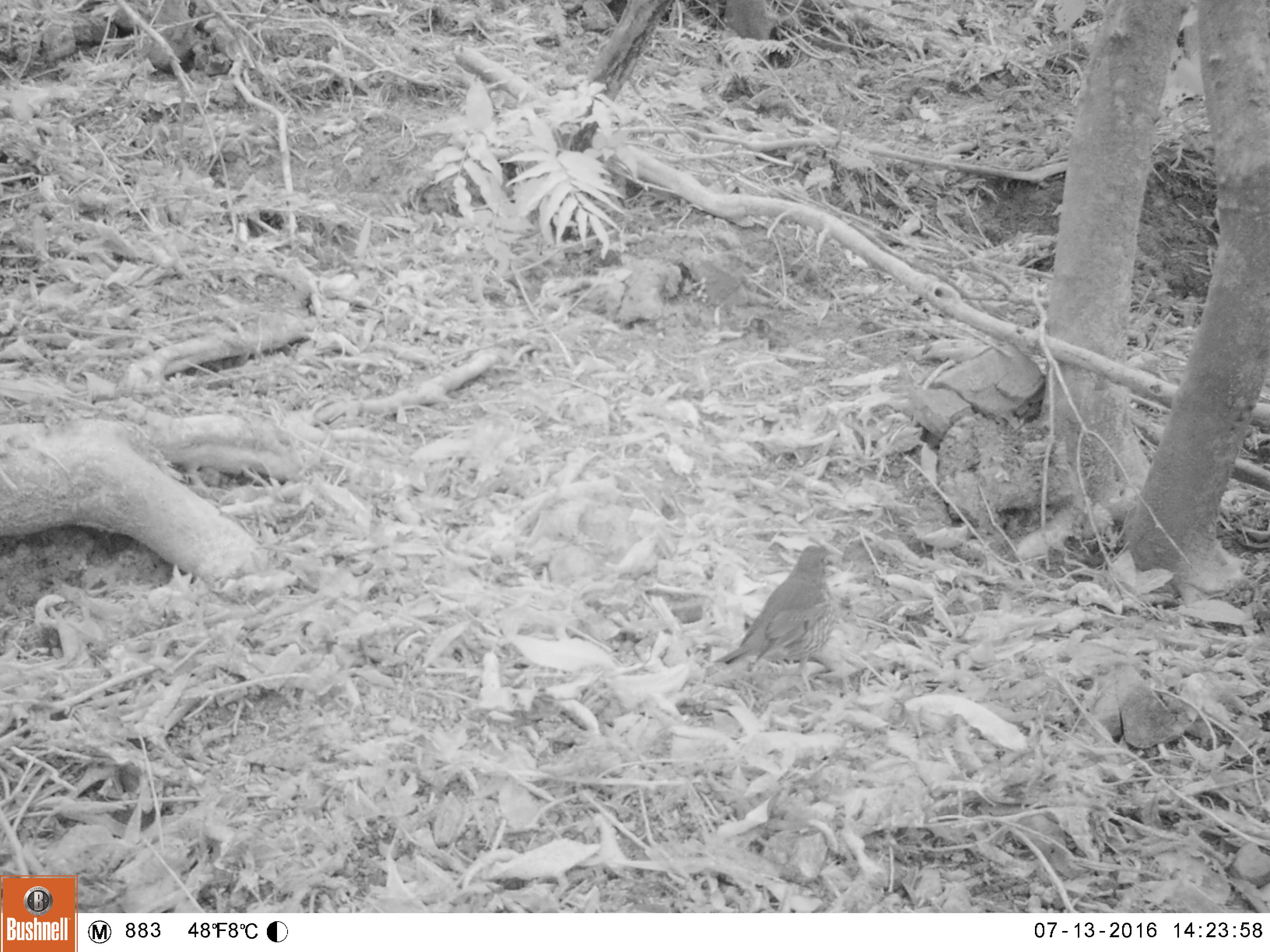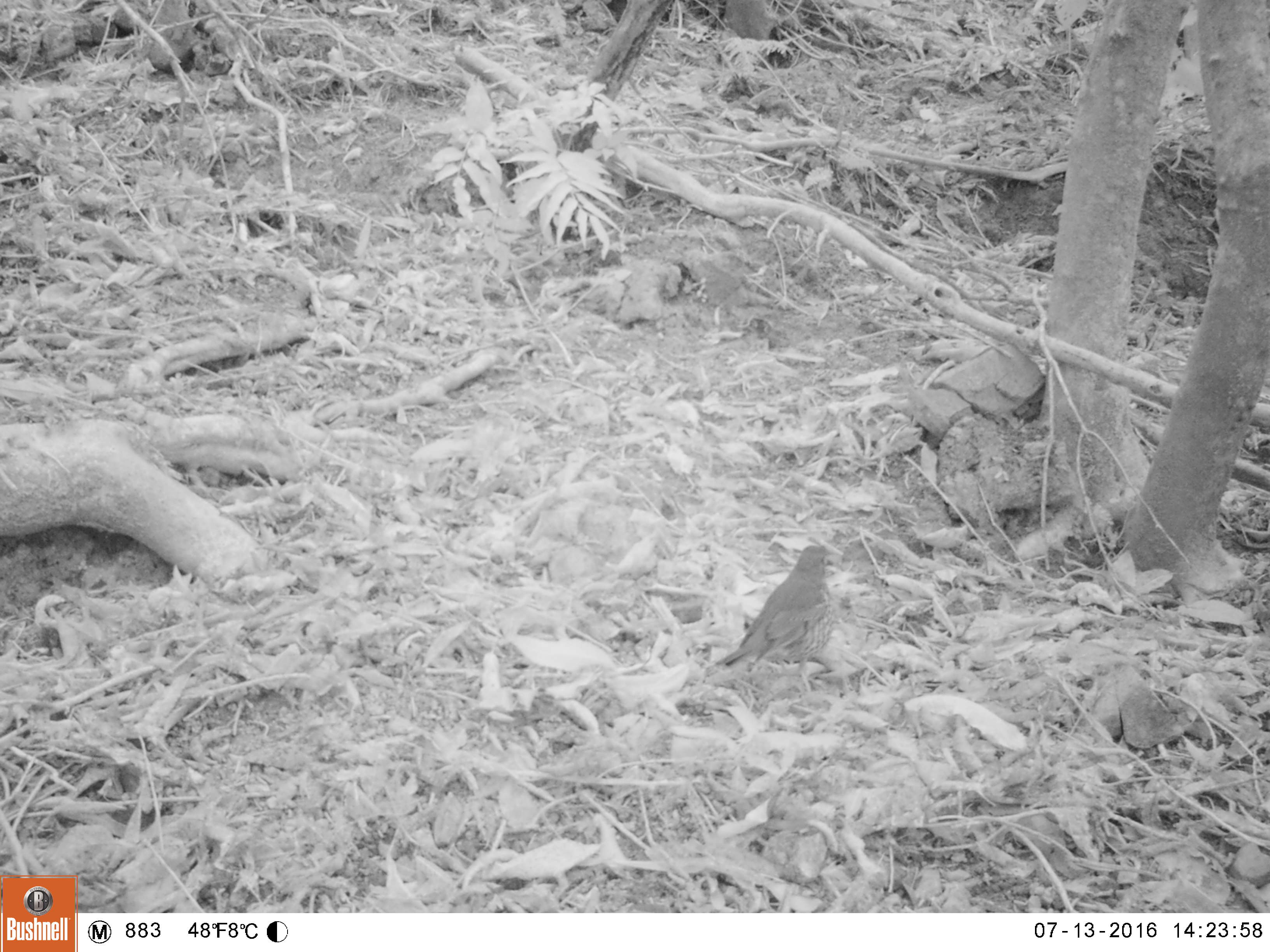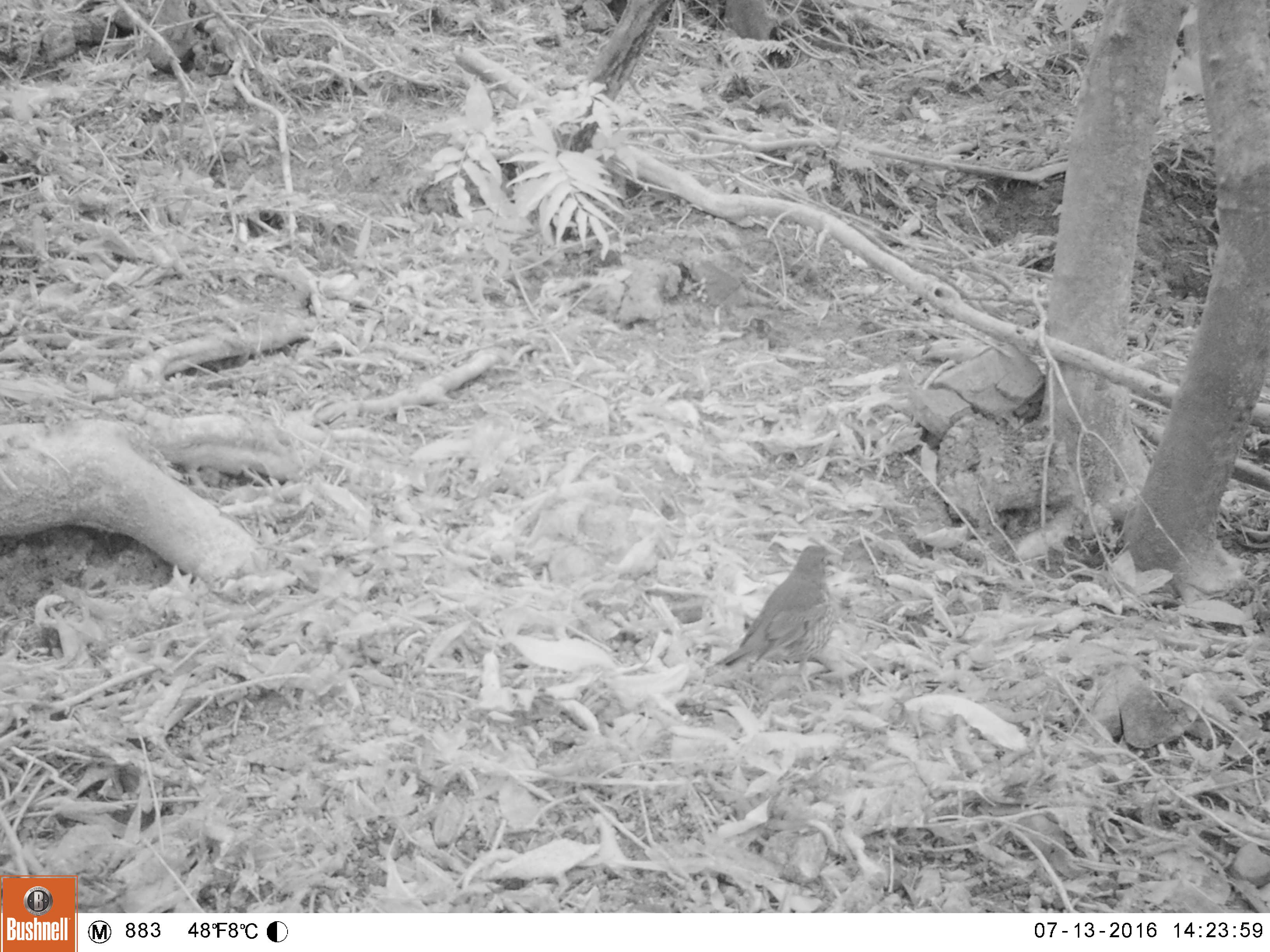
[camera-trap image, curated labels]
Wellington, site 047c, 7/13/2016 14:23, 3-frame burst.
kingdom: Animalia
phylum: Chordata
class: Aves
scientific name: Aves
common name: bird